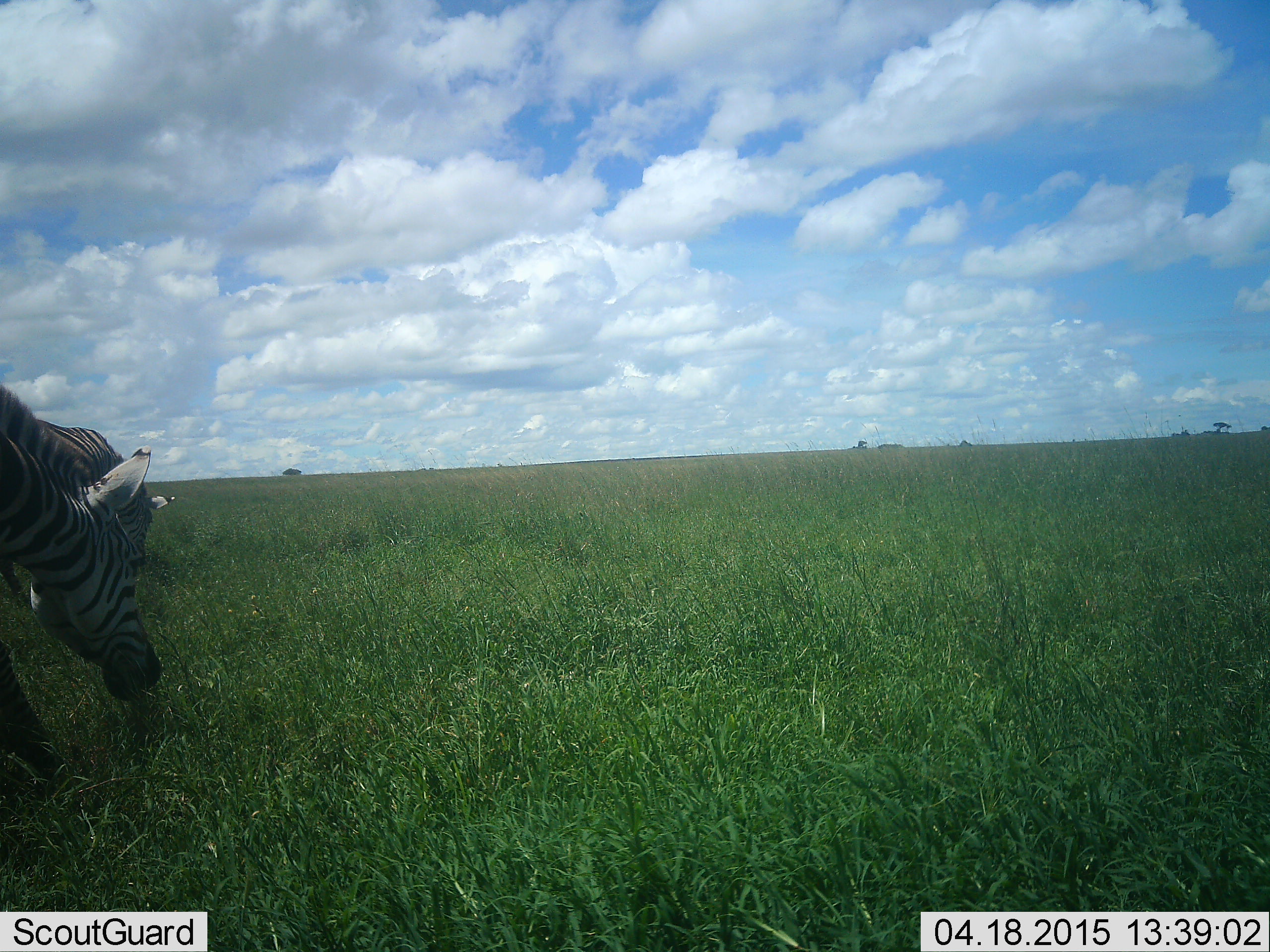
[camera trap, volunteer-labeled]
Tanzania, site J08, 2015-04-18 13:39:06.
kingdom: Animalia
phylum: Chordata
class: Mammalia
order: Perissodactyla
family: Equidae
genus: Equus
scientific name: Equus quagga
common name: plains zebra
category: zebra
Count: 2.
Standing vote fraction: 40%.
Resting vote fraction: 0%.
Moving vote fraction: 10%.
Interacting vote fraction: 0%.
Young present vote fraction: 0%.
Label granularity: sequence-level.